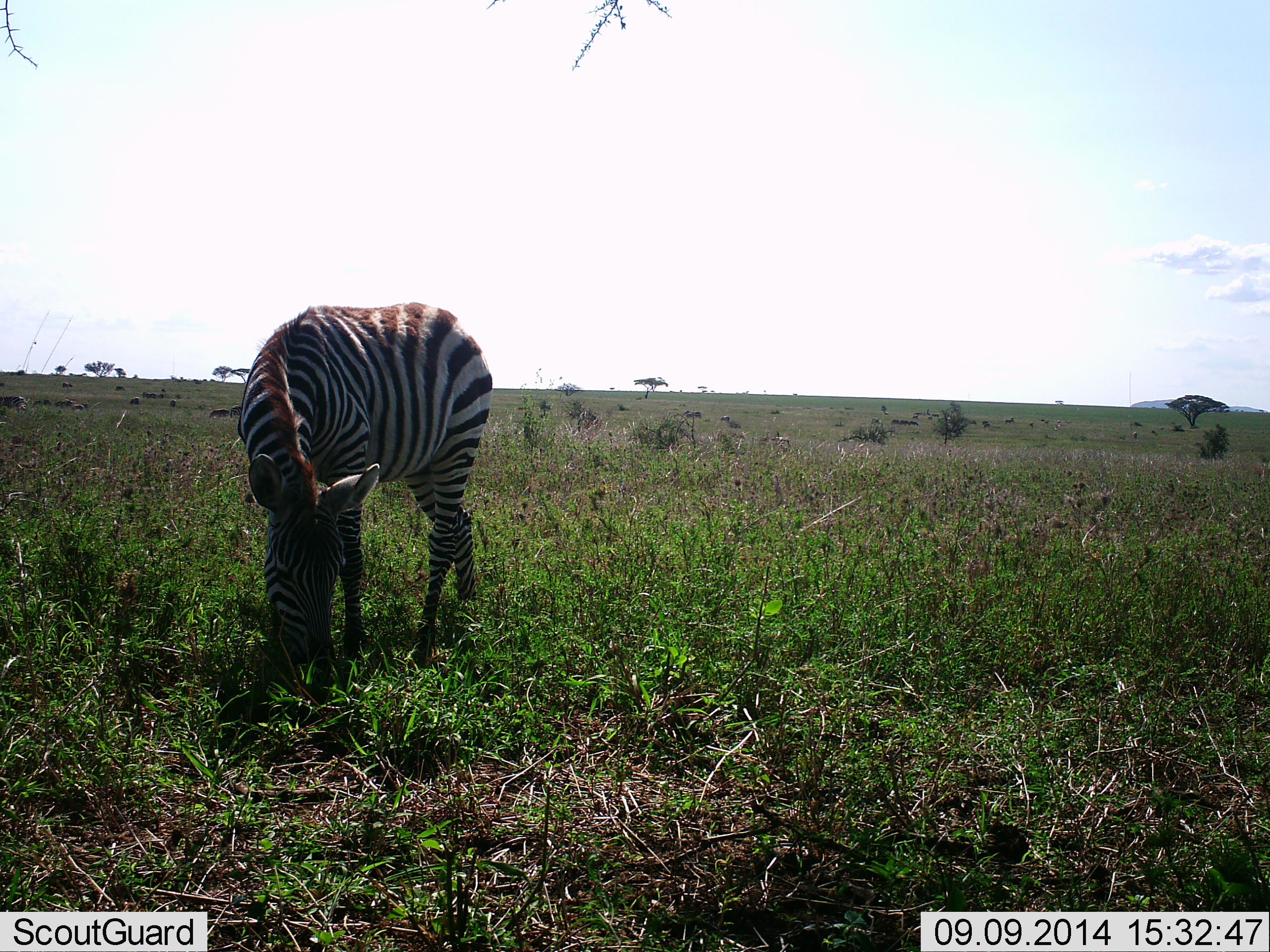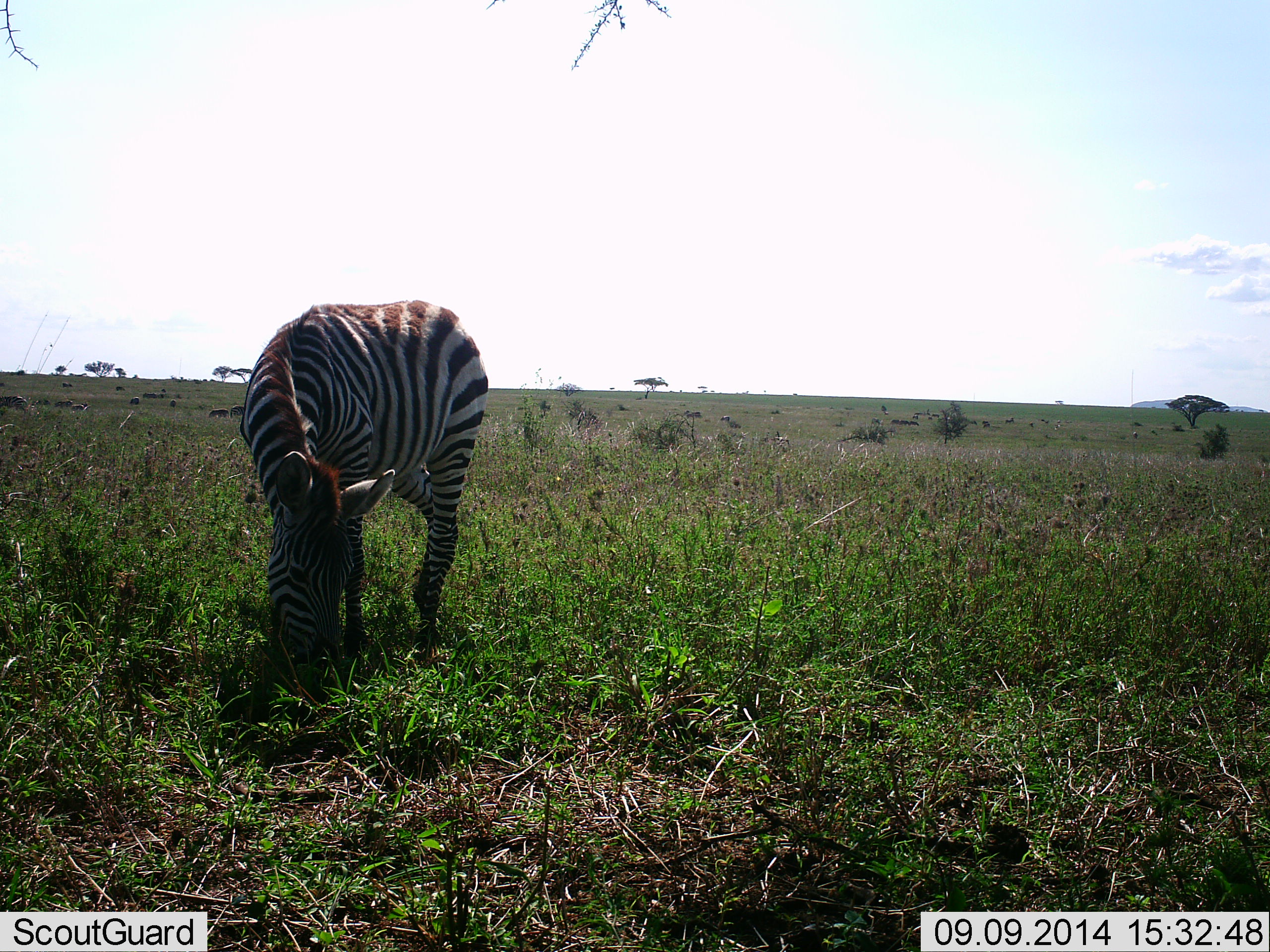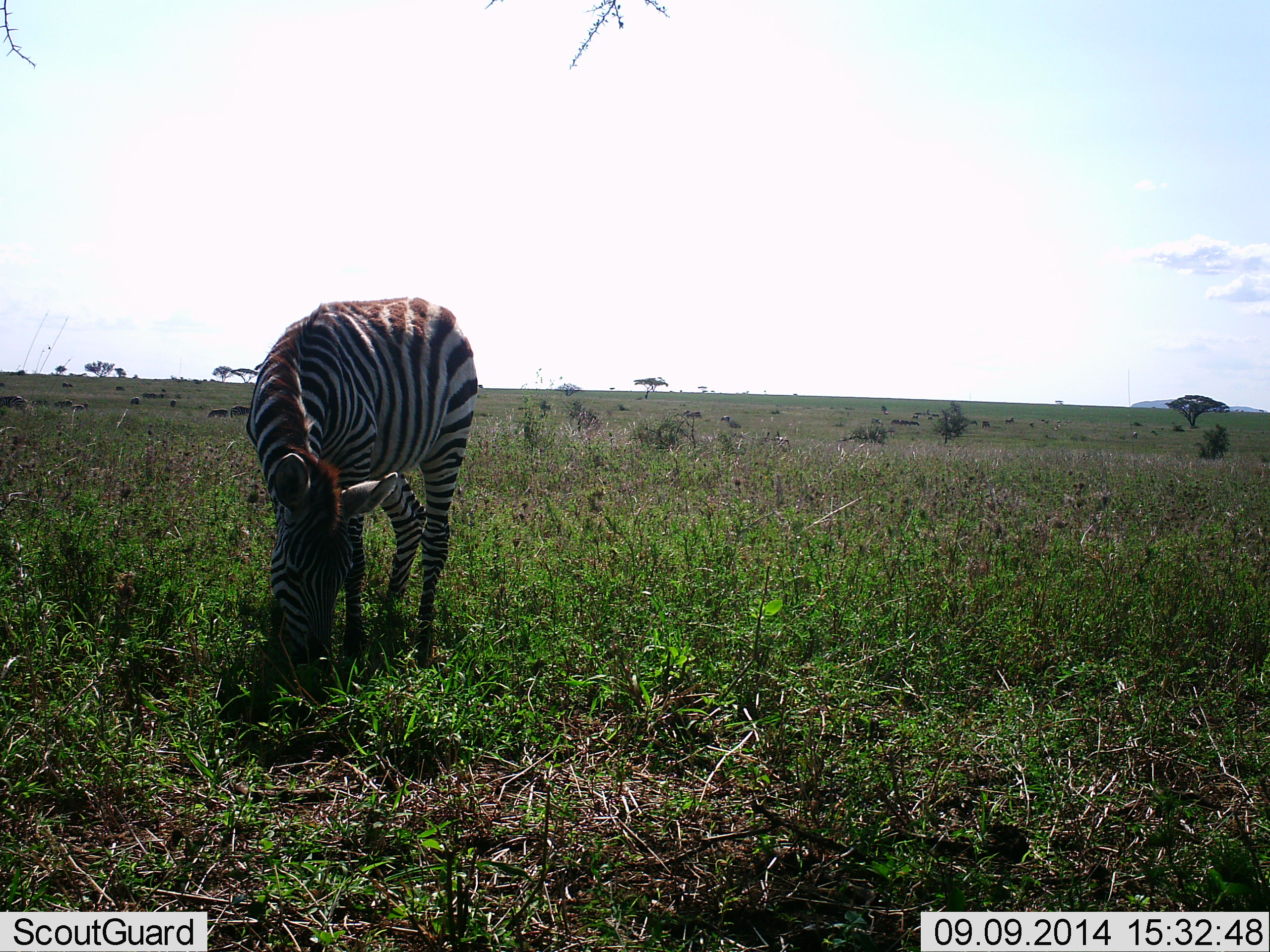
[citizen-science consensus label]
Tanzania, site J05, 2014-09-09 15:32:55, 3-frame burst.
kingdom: Animalia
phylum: Chordata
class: Mammalia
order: Perissodactyla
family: Equidae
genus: Equus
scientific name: Equus quagga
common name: plains zebra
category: zebra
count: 1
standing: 20%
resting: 0%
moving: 10%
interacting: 0%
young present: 0%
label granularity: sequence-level